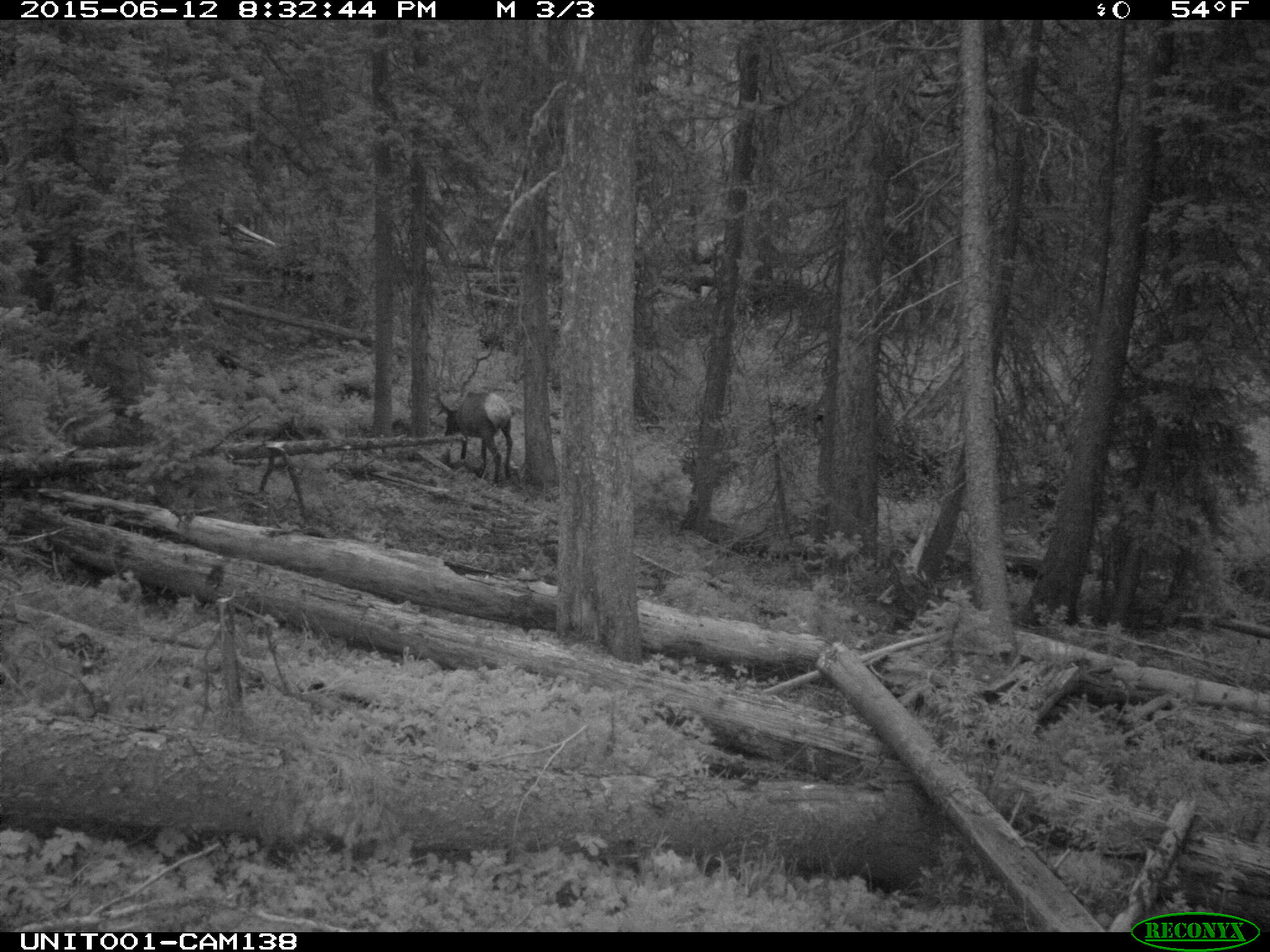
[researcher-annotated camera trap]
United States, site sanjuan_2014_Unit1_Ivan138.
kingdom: Animalia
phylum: Chordata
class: Mammalia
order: Artiodactyla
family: Cervidae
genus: Cervus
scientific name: Cervus elaphus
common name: red deer